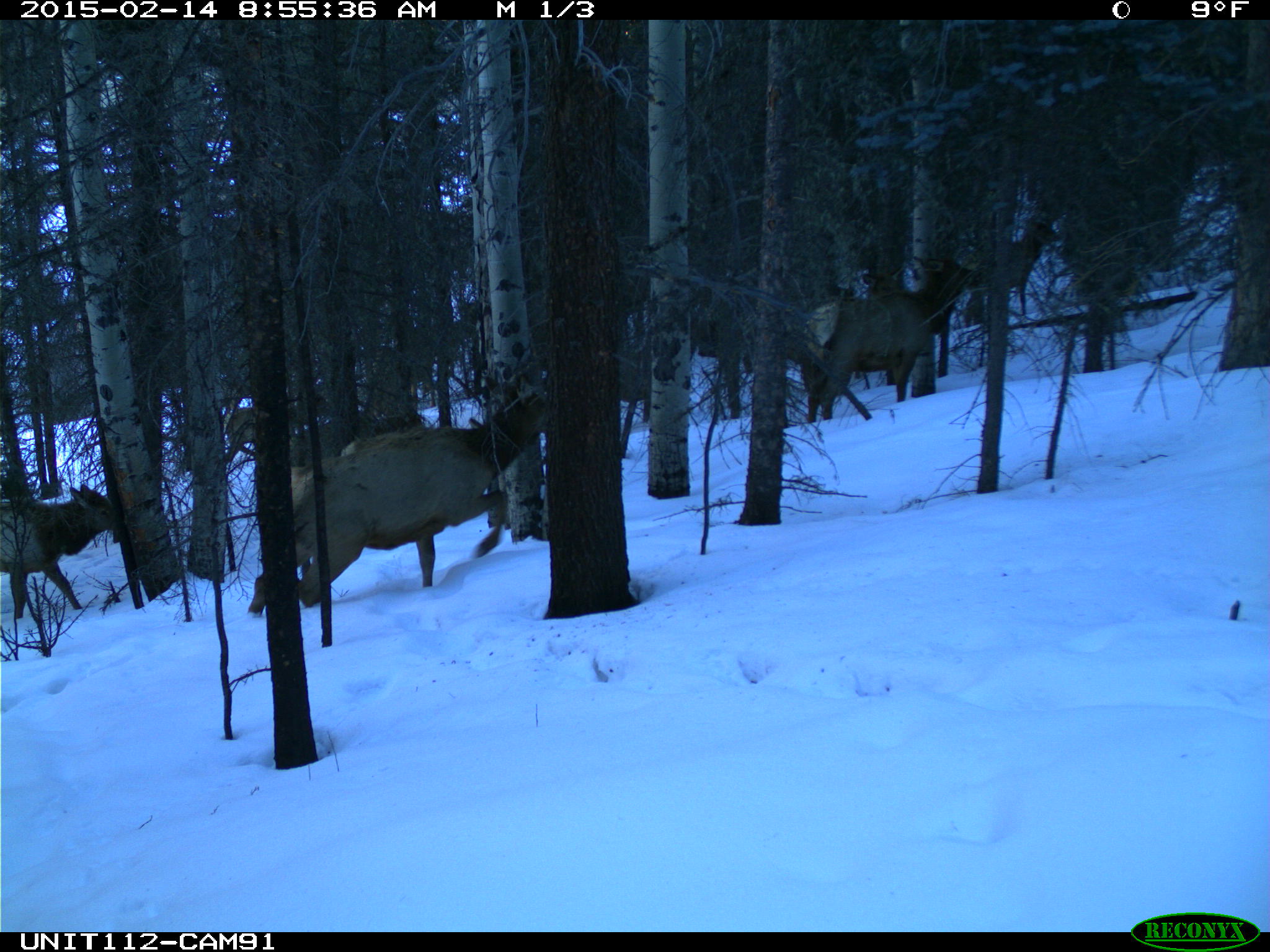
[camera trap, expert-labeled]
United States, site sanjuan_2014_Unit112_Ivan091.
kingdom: Animalia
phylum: Chordata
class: Mammalia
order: Artiodactyla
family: Cervidae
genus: Cervus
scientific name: Cervus elaphus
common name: red deer